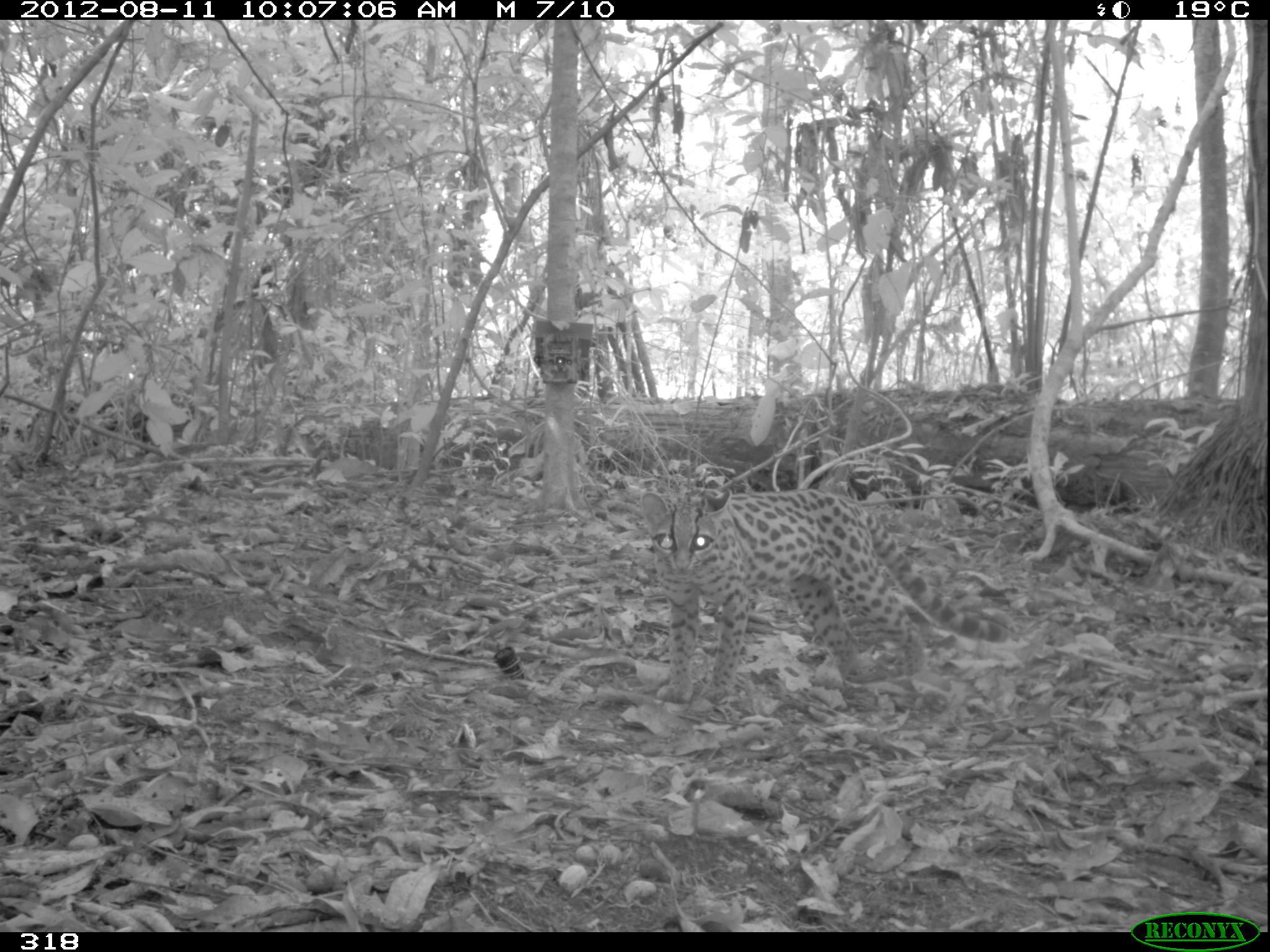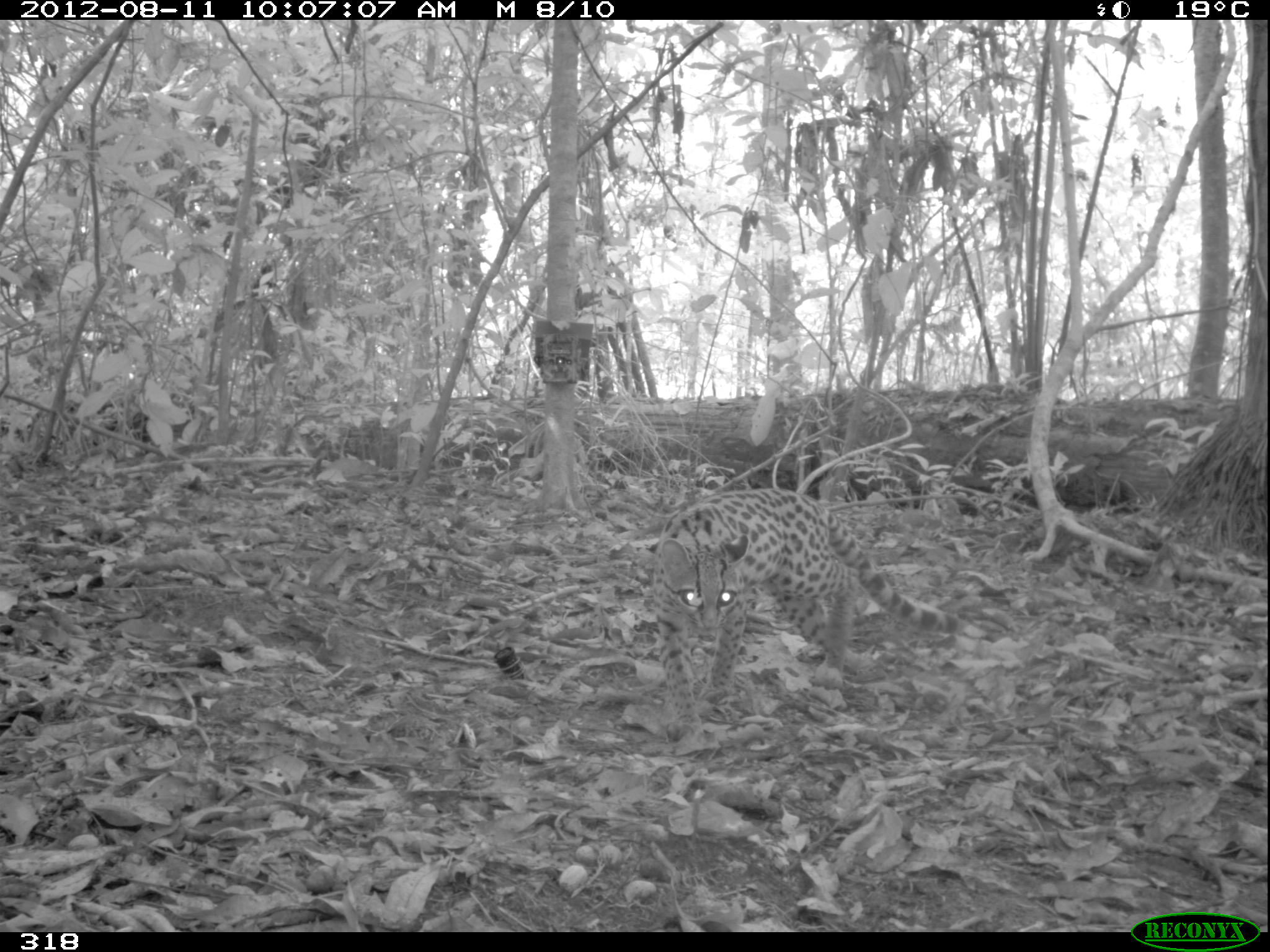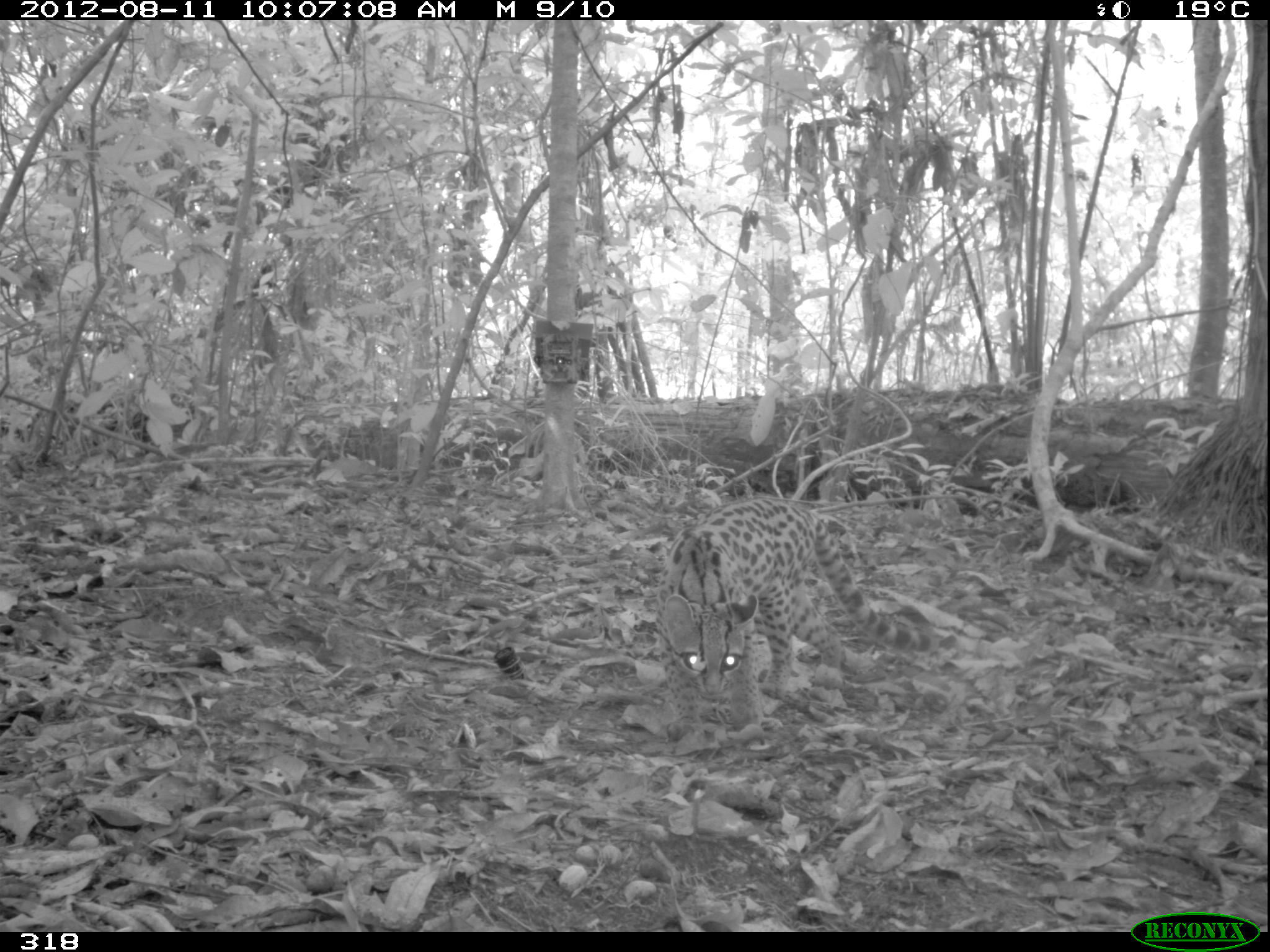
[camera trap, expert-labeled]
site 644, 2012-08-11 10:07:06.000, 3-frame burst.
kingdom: Animalia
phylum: Chordata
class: Mammalia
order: Carnivora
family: Felidae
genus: Leopardus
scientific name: Leopardus wiedii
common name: margay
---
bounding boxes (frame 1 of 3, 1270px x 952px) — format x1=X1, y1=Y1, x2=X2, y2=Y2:
leopardus wiedii: x1=641, y1=490, x2=1011, y2=706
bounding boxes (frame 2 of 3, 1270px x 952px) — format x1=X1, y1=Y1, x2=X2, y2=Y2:
leopardus wiedii: x1=652, y1=489, x2=961, y2=750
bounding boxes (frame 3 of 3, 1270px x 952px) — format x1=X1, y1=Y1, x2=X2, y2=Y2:
leopardus wiedii: x1=661, y1=497, x2=933, y2=737